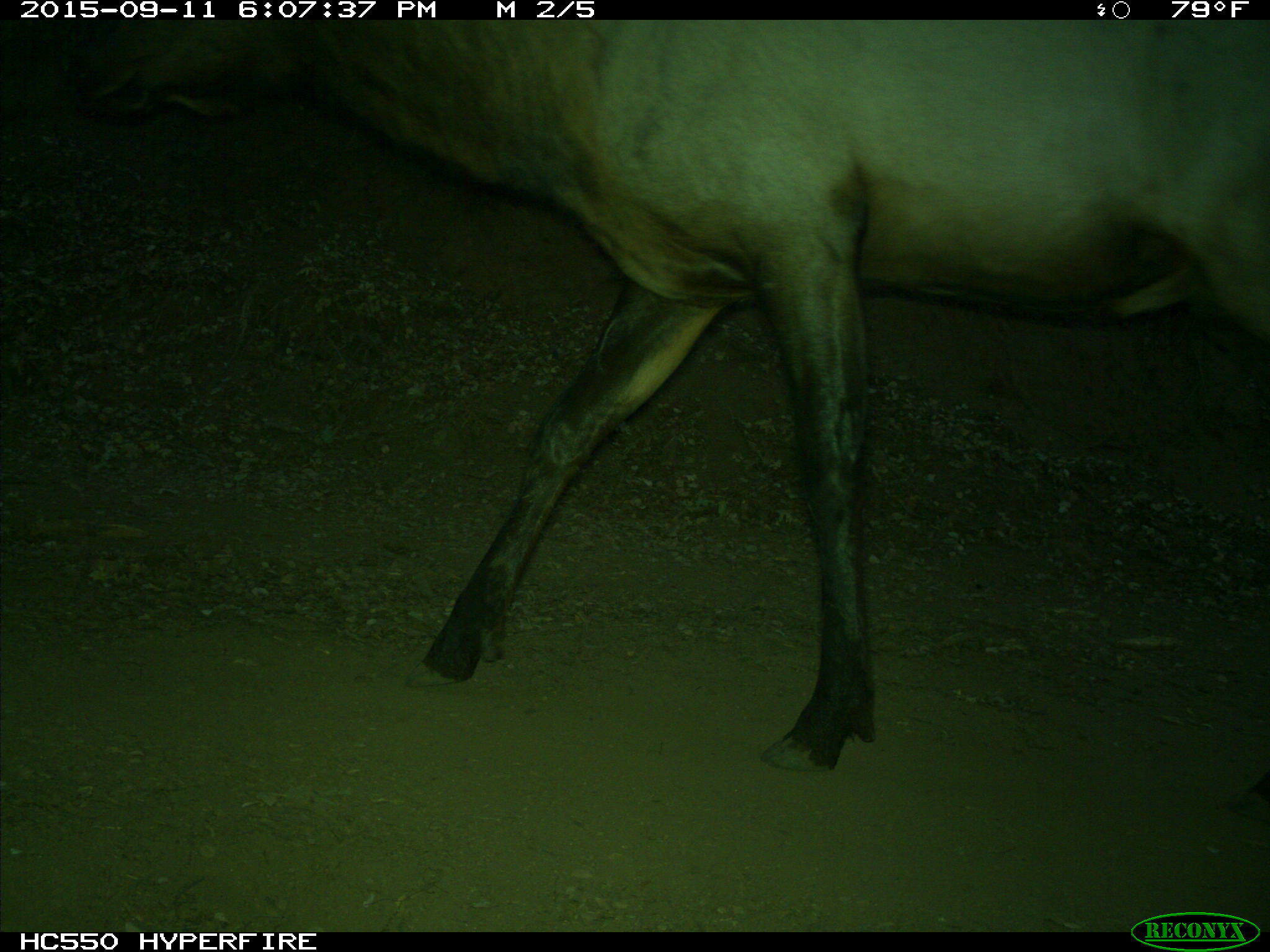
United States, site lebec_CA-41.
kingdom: Animalia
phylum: Chordata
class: Mammalia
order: Artiodactyla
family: Cervidae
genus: Cervus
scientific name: Cervus canadensis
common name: elk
Cervus canadensis (elk).